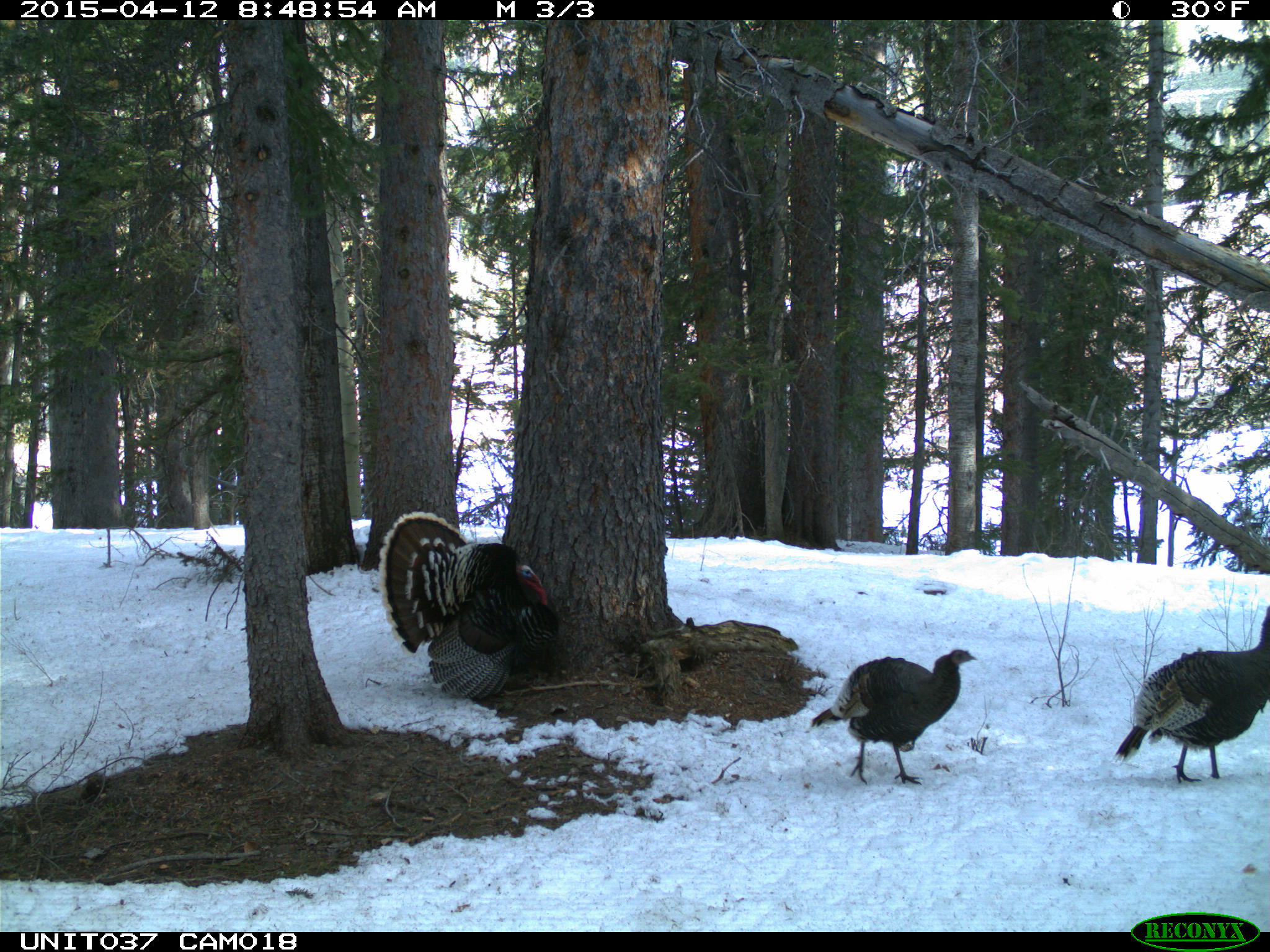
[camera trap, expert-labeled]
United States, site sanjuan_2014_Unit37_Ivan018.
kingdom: Animalia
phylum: Chordata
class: Aves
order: Galliformes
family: Phasianidae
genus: Meleagris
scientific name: Meleagris gallopavo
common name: wild turkey